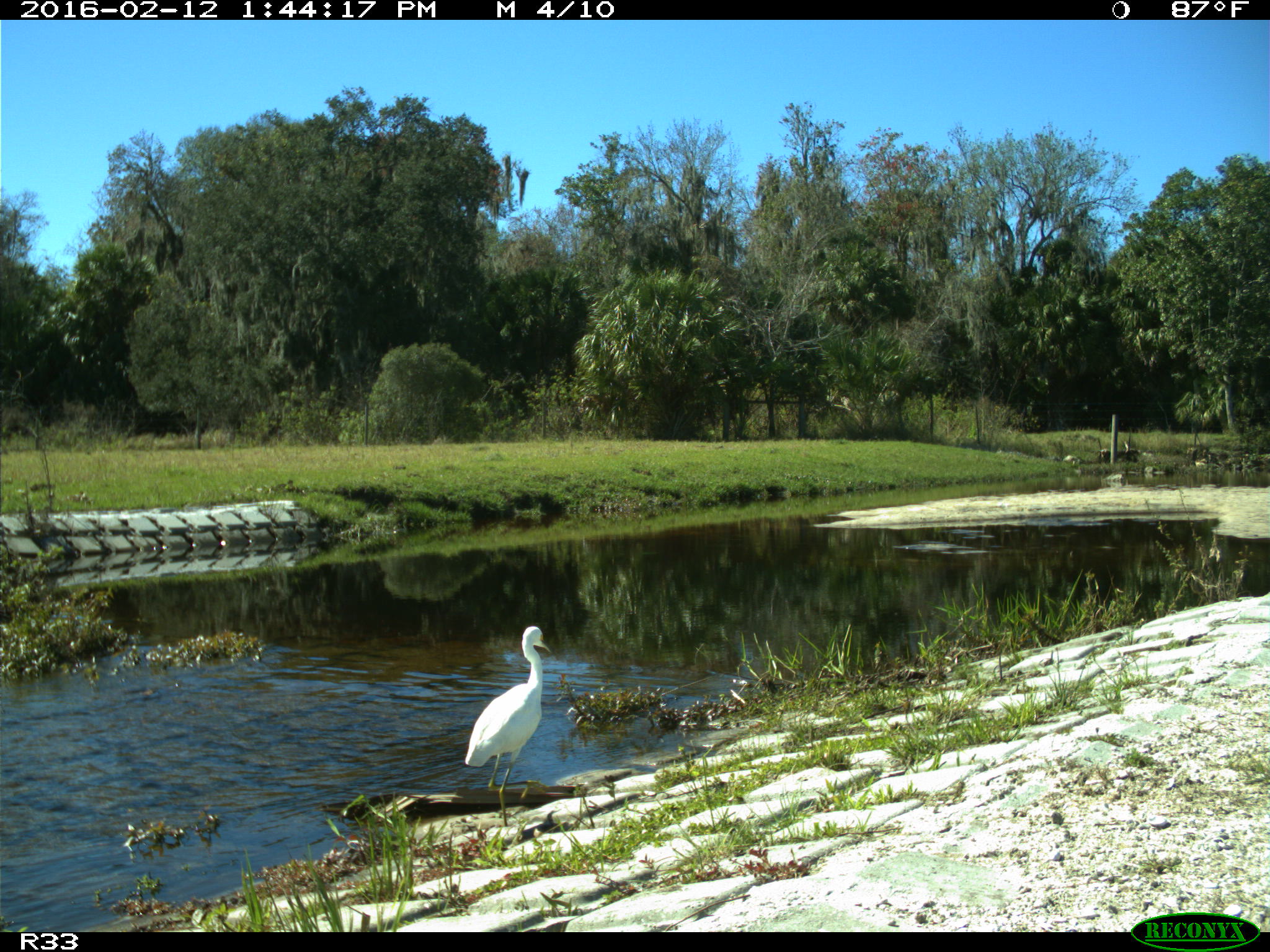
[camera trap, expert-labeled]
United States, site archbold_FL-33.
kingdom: Animalia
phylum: Chordata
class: Aves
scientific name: Aves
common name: birds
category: unidentified bird